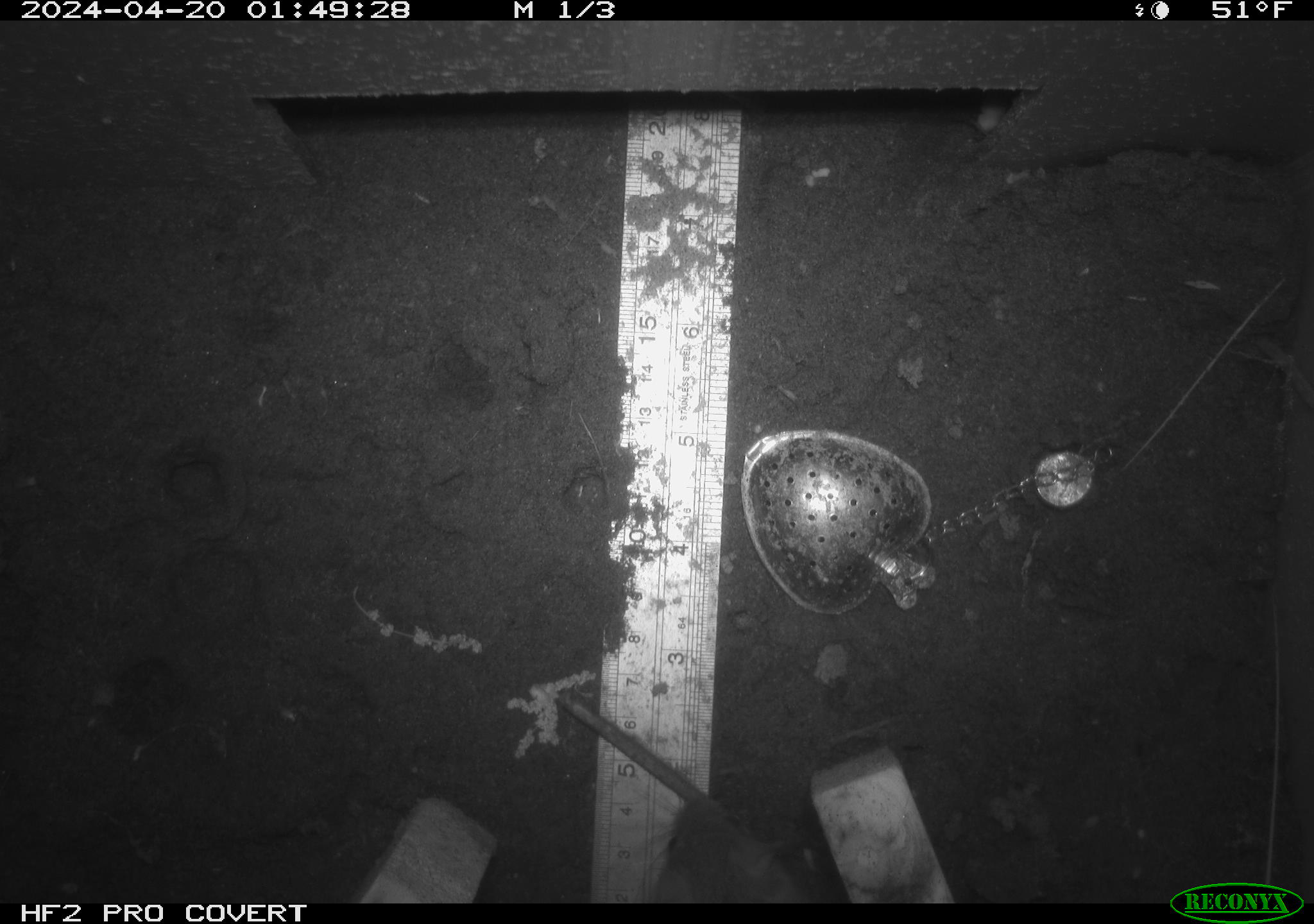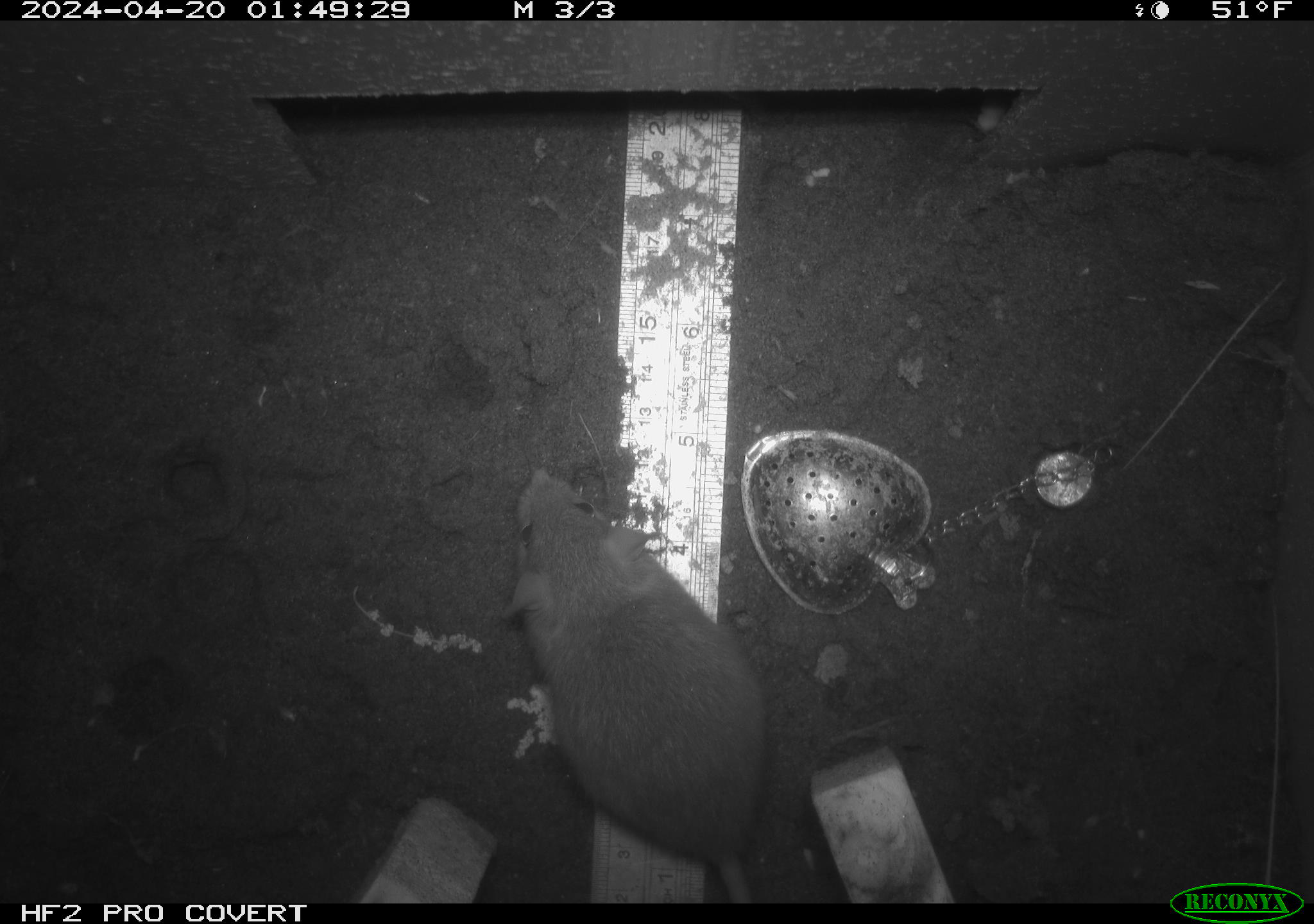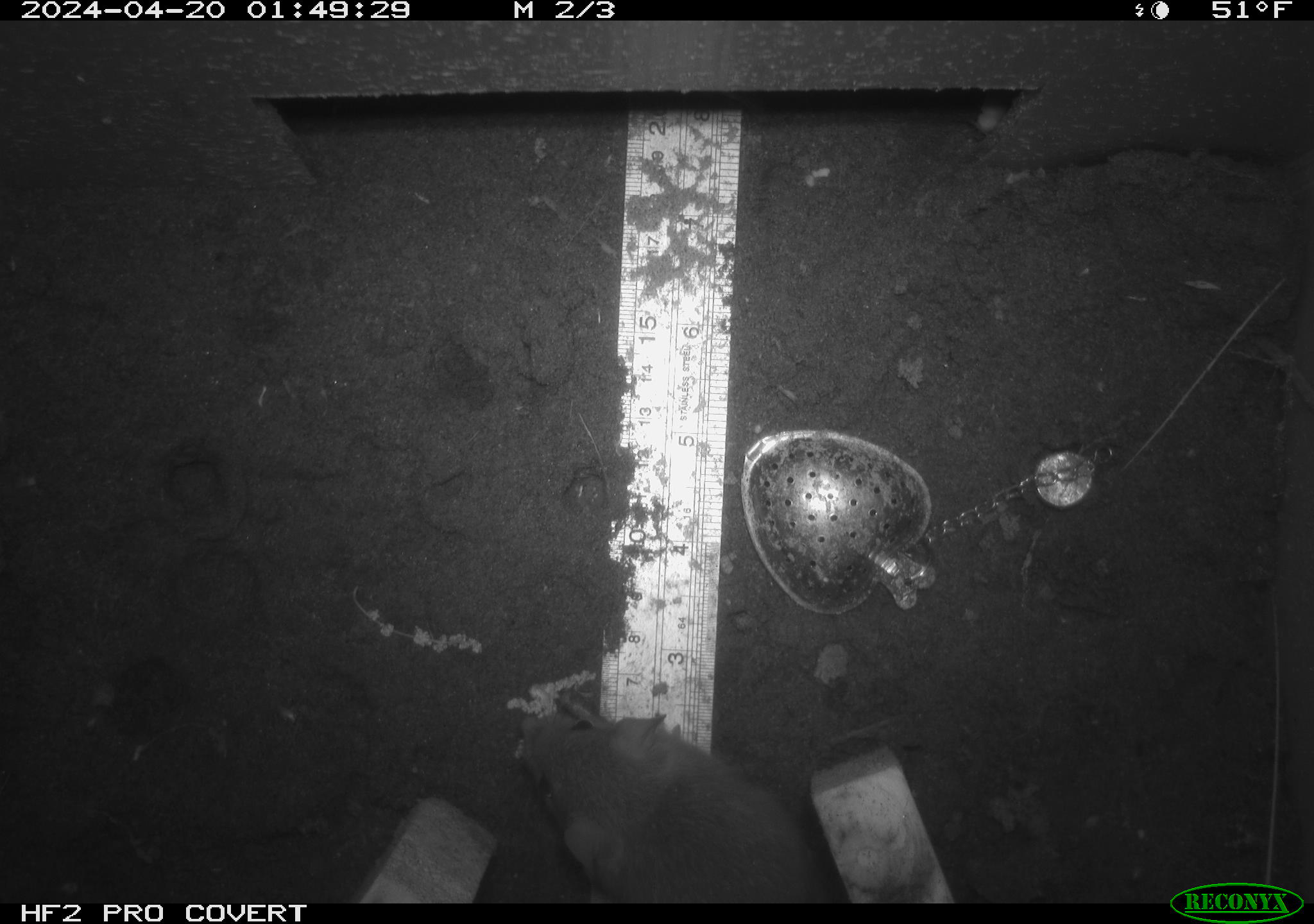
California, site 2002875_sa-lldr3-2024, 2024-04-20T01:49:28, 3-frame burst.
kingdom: Animalia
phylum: Chordata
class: Mammalia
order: Rodentia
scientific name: Rodentia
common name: rodent